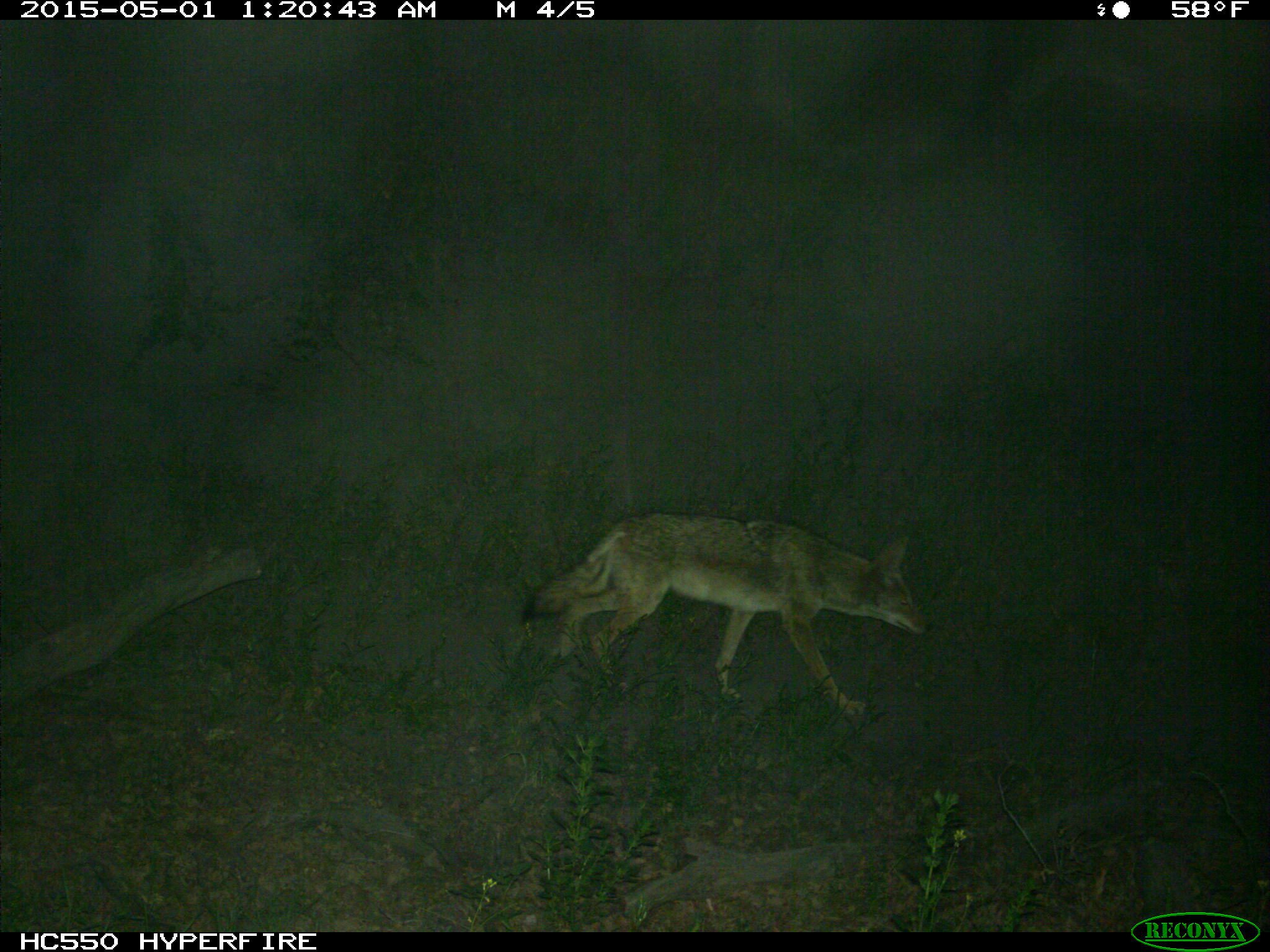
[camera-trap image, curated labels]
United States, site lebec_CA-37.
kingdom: Animalia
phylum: Chordata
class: Mammalia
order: Carnivora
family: Canidae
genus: Canis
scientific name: Canis latrans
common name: coyote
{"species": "Canis latrans (coyote)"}